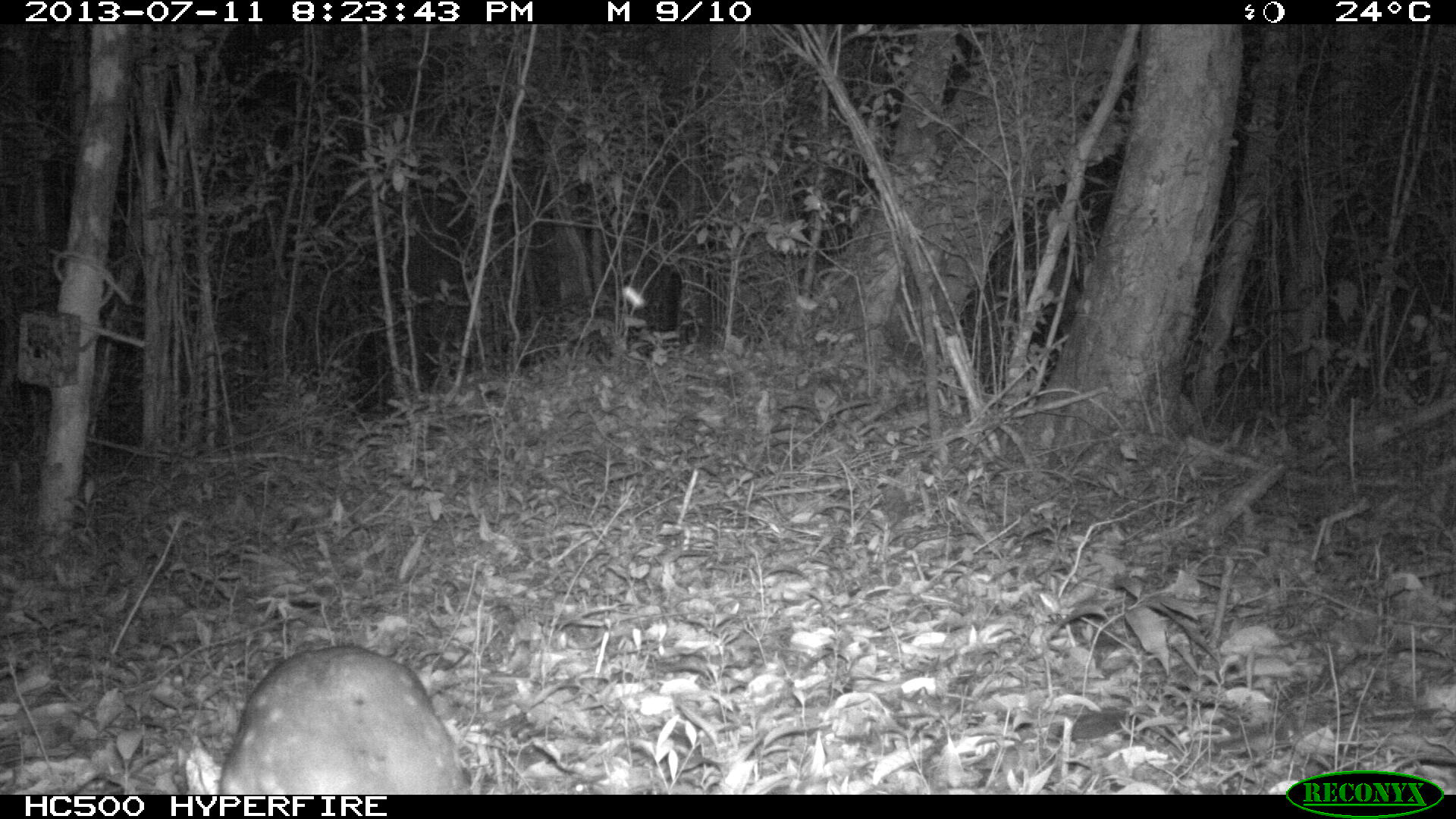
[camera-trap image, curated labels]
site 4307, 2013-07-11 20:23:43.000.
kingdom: Animalia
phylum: Chordata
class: Mammalia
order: Rodentia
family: Cuniculidae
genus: Cuniculus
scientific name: Cuniculus paca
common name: lowland paca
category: agouti paca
Agouti paca (lowland paca) (Cuniculus paca), count 1.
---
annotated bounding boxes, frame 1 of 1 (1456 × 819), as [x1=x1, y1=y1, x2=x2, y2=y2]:
agouti paca: [x1=206, y1=638, x2=469, y2=792]